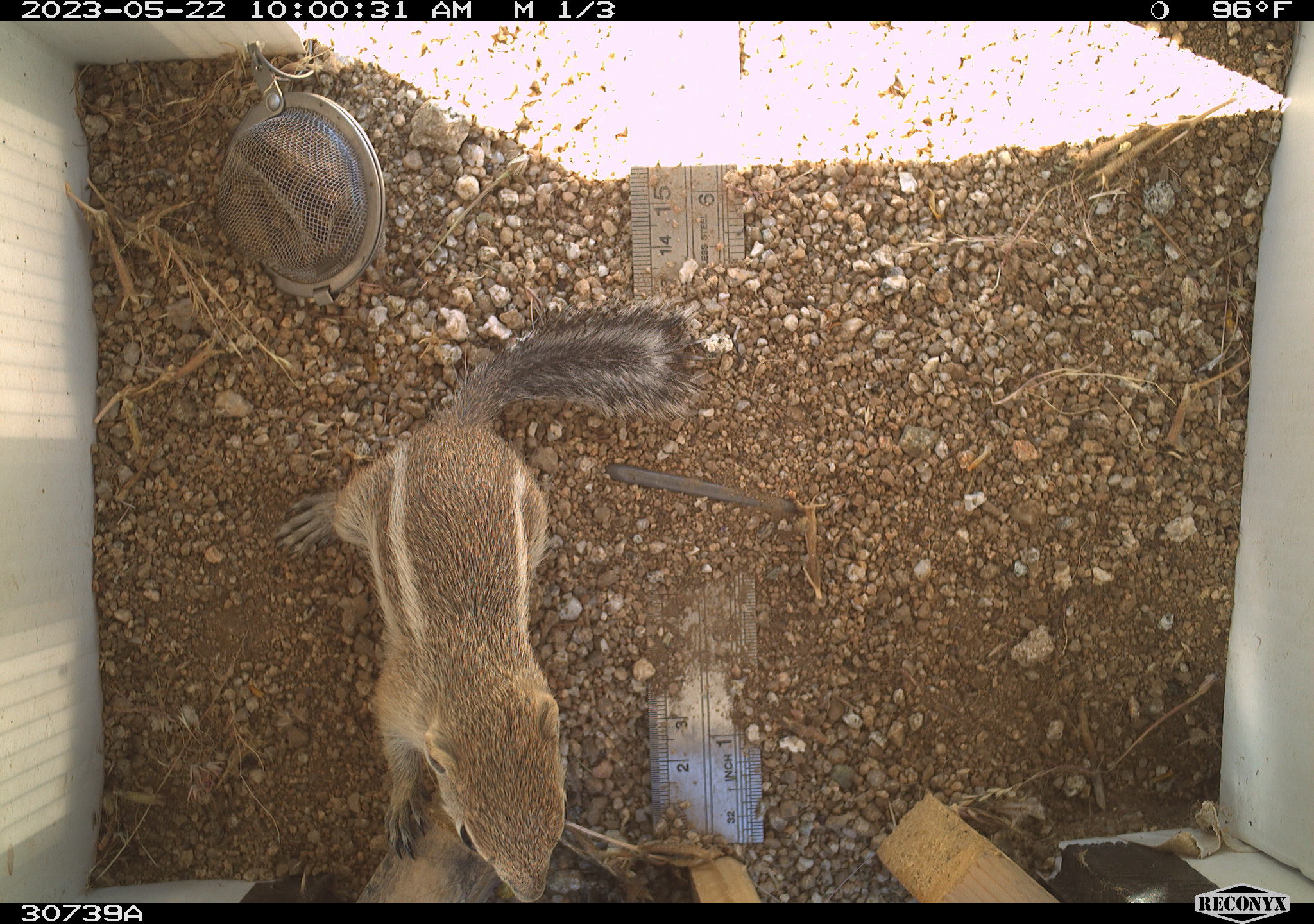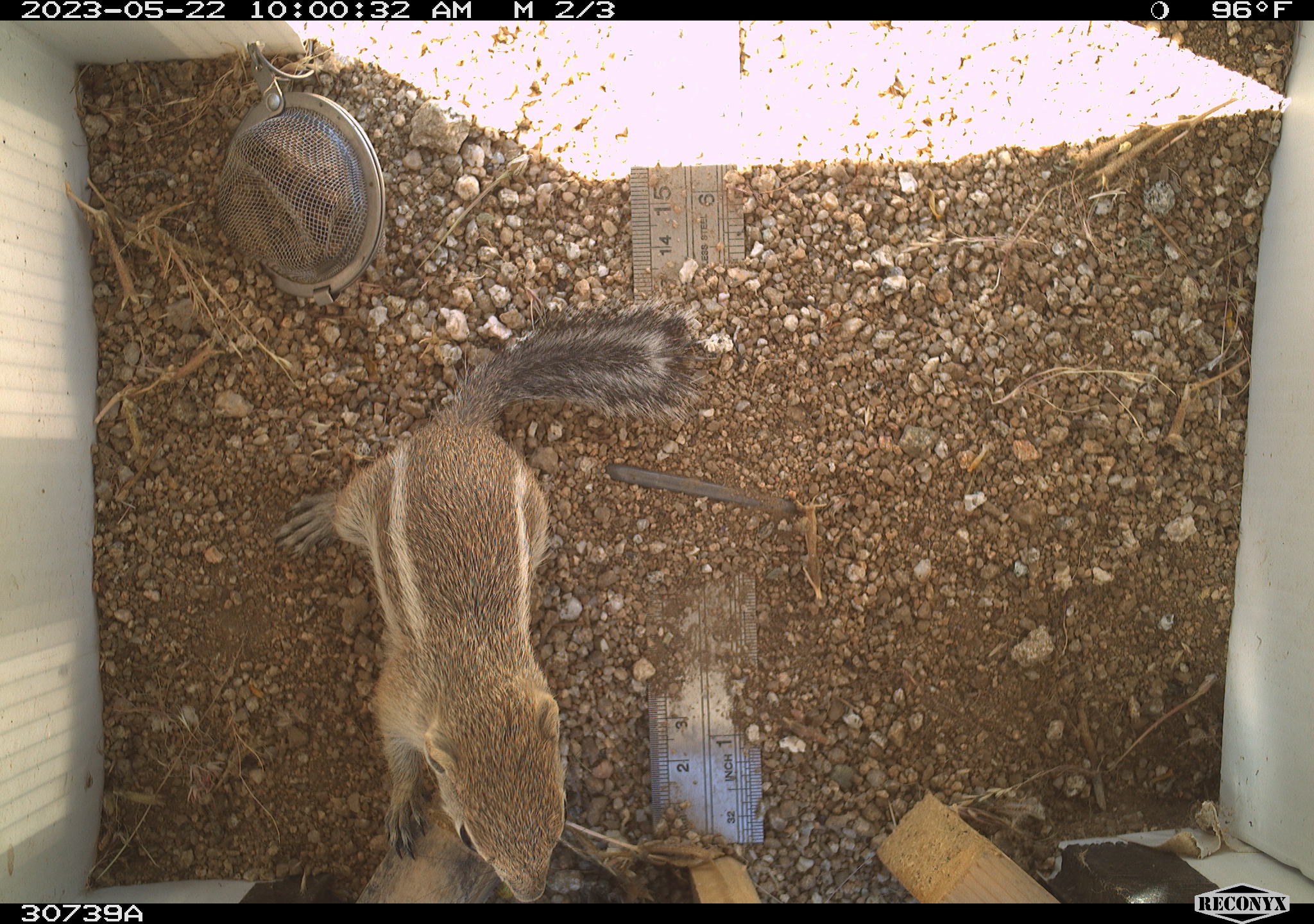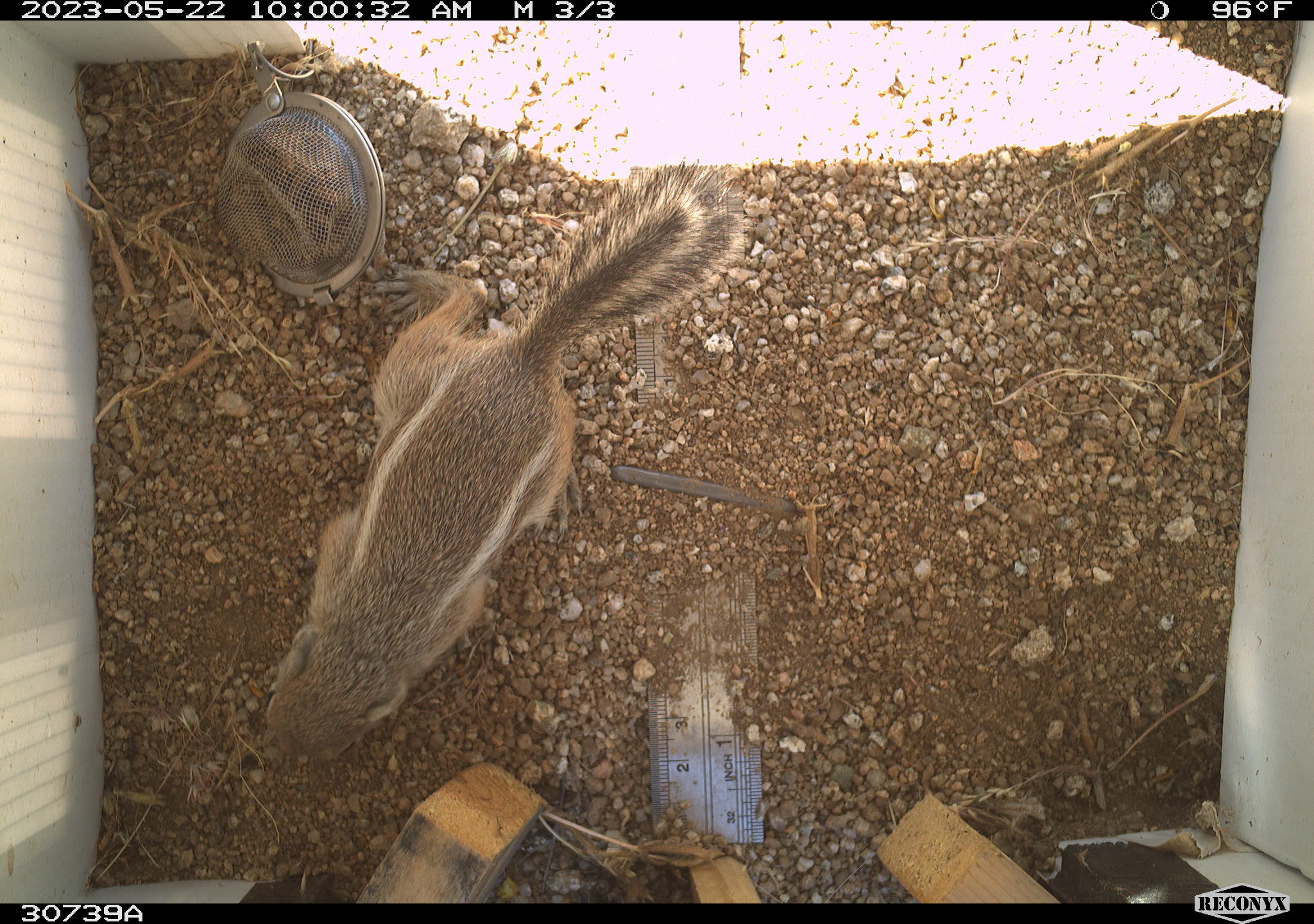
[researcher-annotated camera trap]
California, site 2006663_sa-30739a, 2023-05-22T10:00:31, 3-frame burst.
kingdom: Animalia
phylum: Chordata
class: Mammalia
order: Rodentia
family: Sciuridae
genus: Ammospermophilus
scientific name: Ammospermophilus leucurus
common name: white-tailed antelope squirrel